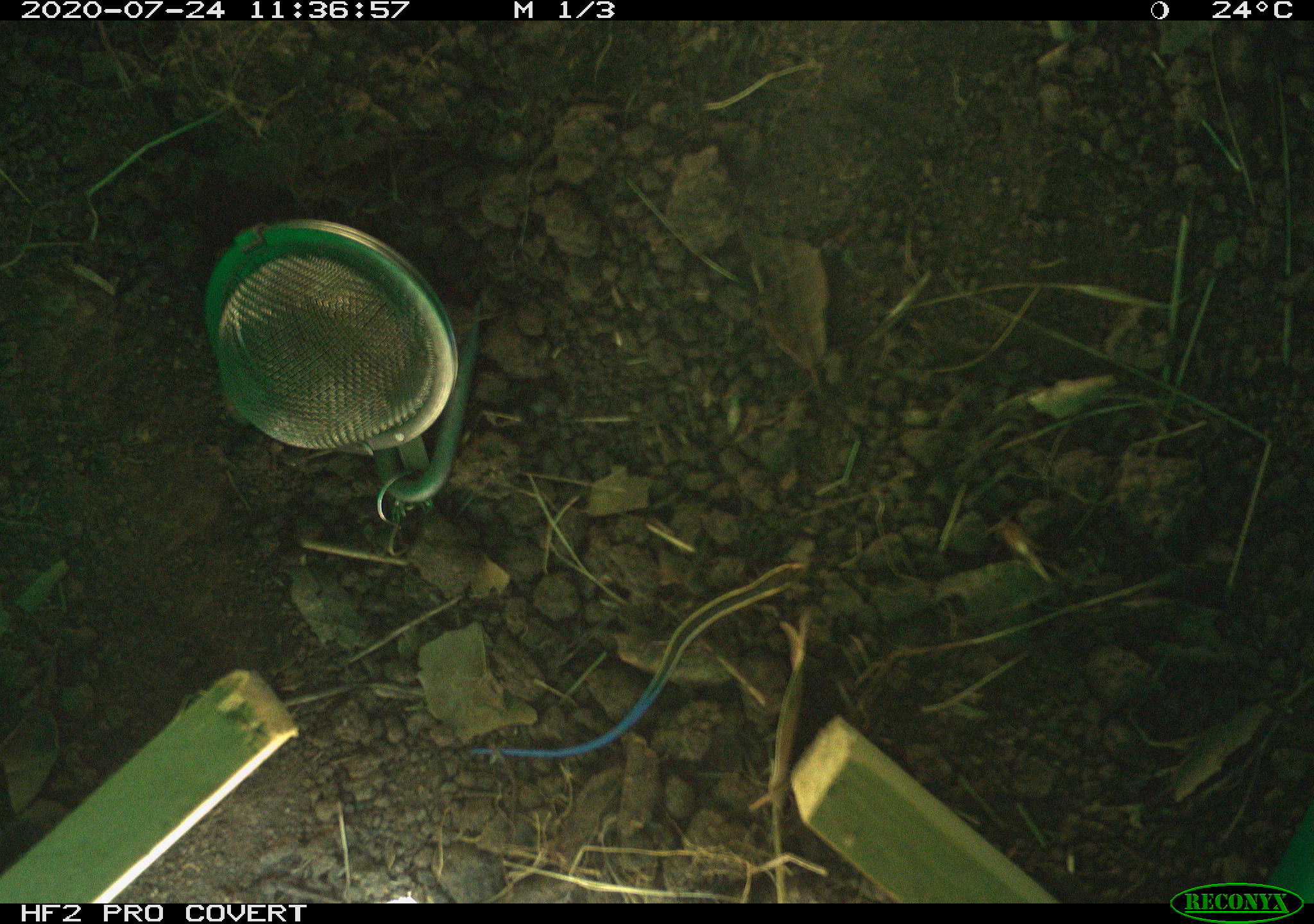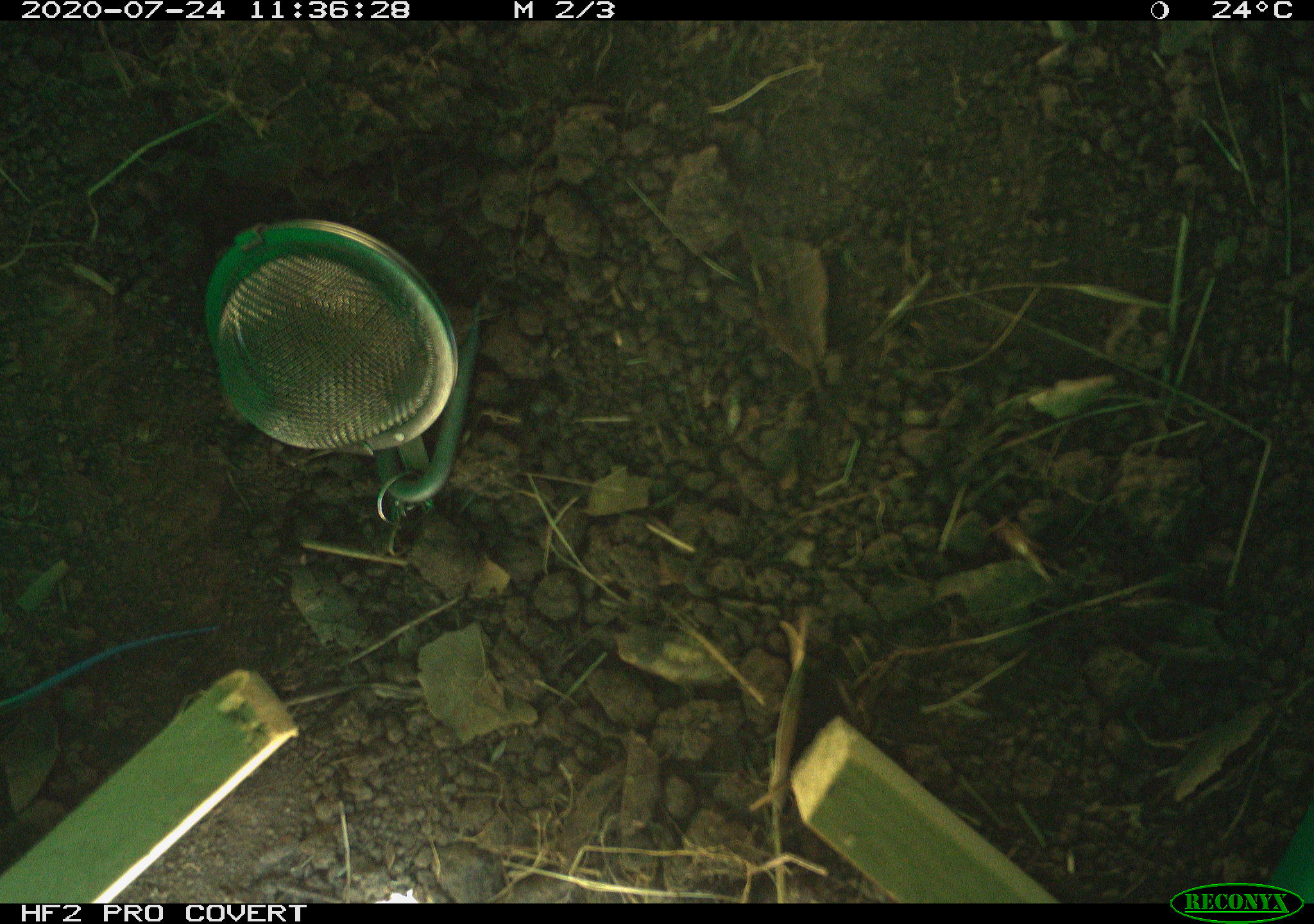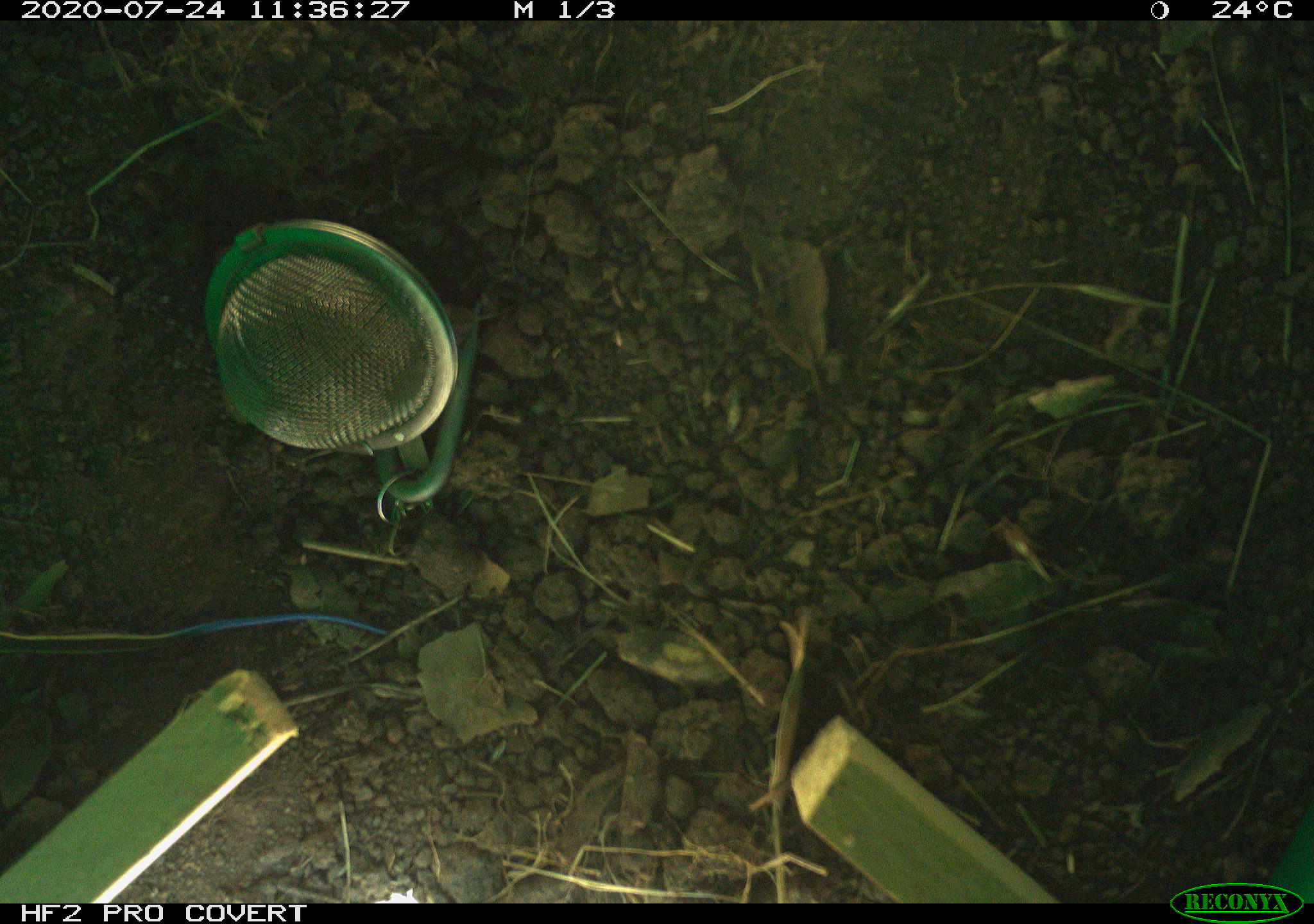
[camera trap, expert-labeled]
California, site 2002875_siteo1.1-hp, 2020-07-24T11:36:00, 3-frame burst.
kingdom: Animalia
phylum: Chordata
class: Reptilia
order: Squamata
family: Scincidae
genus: Plestiodon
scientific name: Plestiodon skiltonianus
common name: western skink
Western skink (Plestiodon skiltonianus).